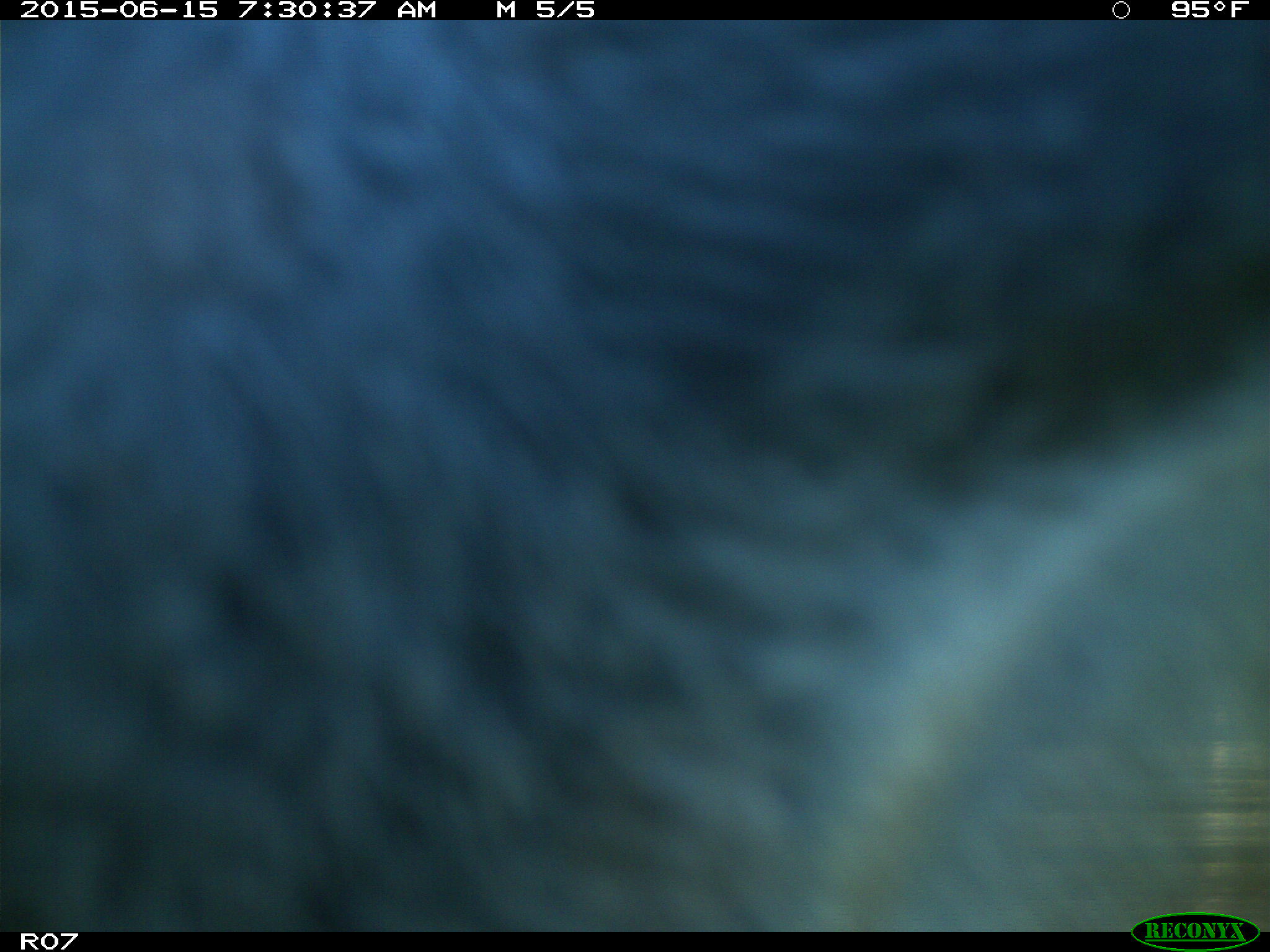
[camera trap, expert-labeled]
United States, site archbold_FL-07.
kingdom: Animalia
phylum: Chordata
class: Mammalia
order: Artiodactyla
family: Bovidae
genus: Bos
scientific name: Bos taurus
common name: domestic cow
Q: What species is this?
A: Bos taurus (domestic cow).